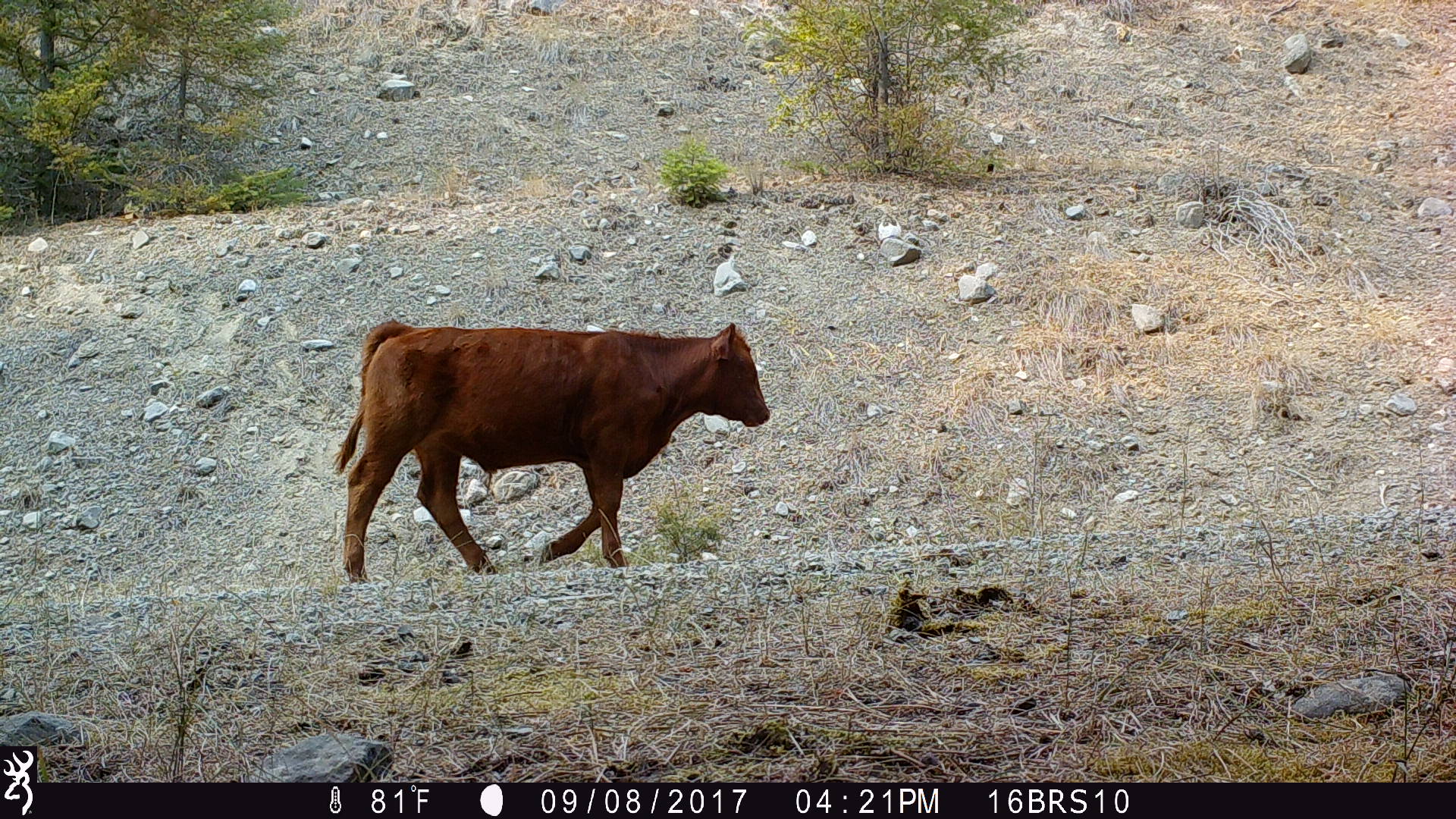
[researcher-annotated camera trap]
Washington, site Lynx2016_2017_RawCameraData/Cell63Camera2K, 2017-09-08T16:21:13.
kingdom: Animalia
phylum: Chordata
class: Mammalia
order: Artiodactyla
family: Bovidae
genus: Bos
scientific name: Bos taurus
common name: domestic cattle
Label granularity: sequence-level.